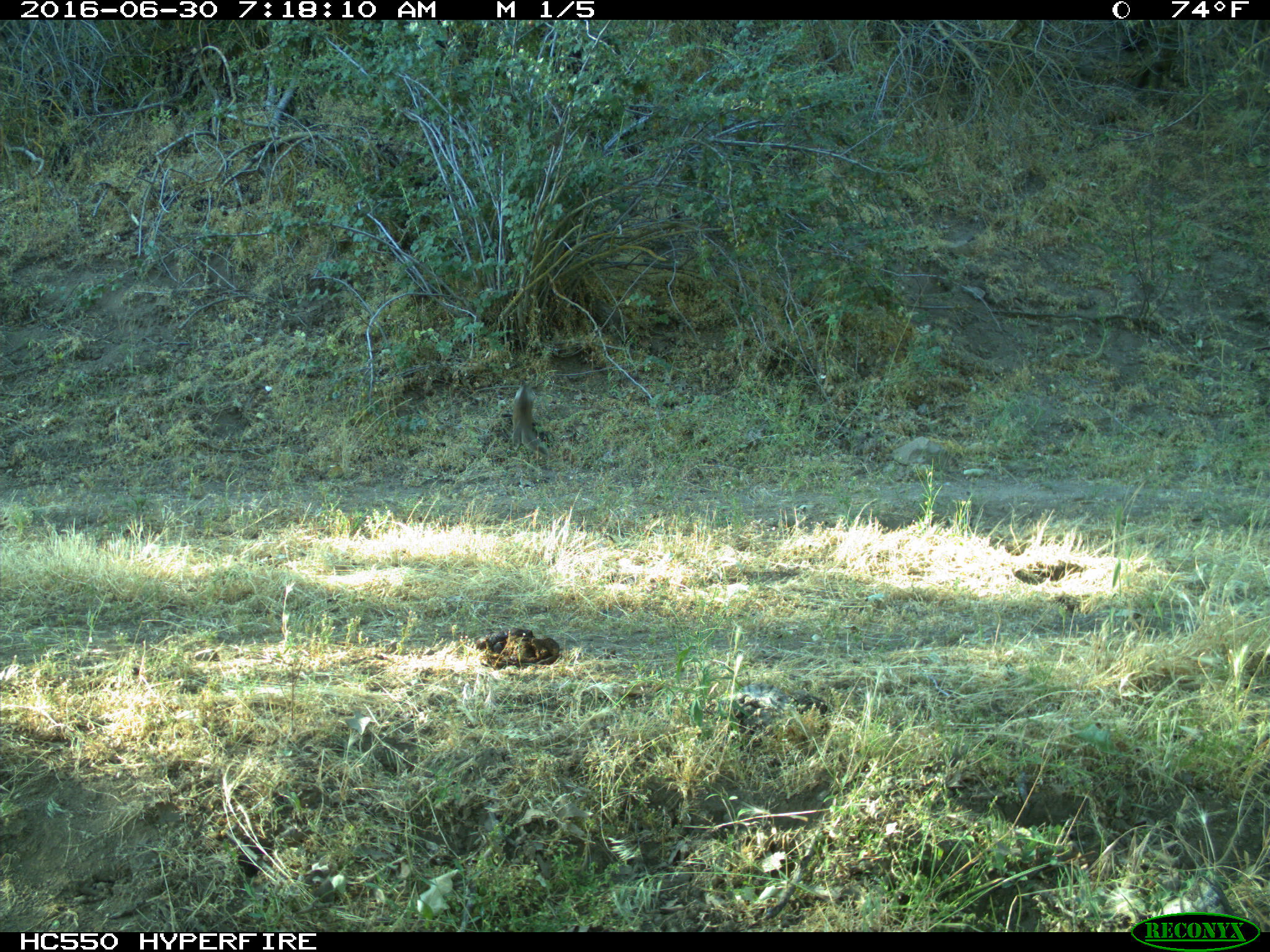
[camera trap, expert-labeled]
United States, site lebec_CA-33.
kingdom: Animalia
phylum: Chordata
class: Mammalia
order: Rodentia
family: Sciuridae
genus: Otospermophilus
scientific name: Otospermophilus beecheyi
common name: california ground squirrel